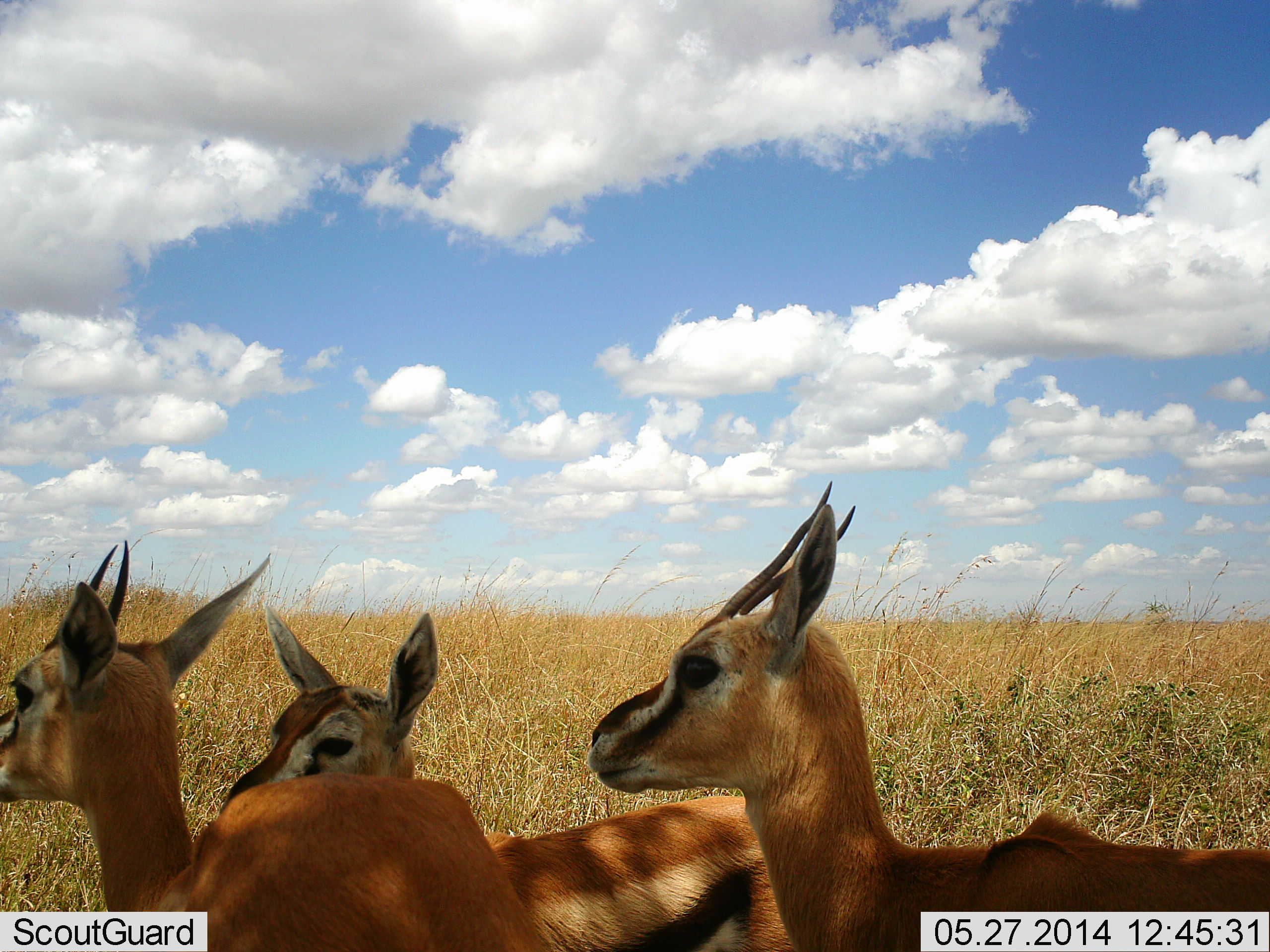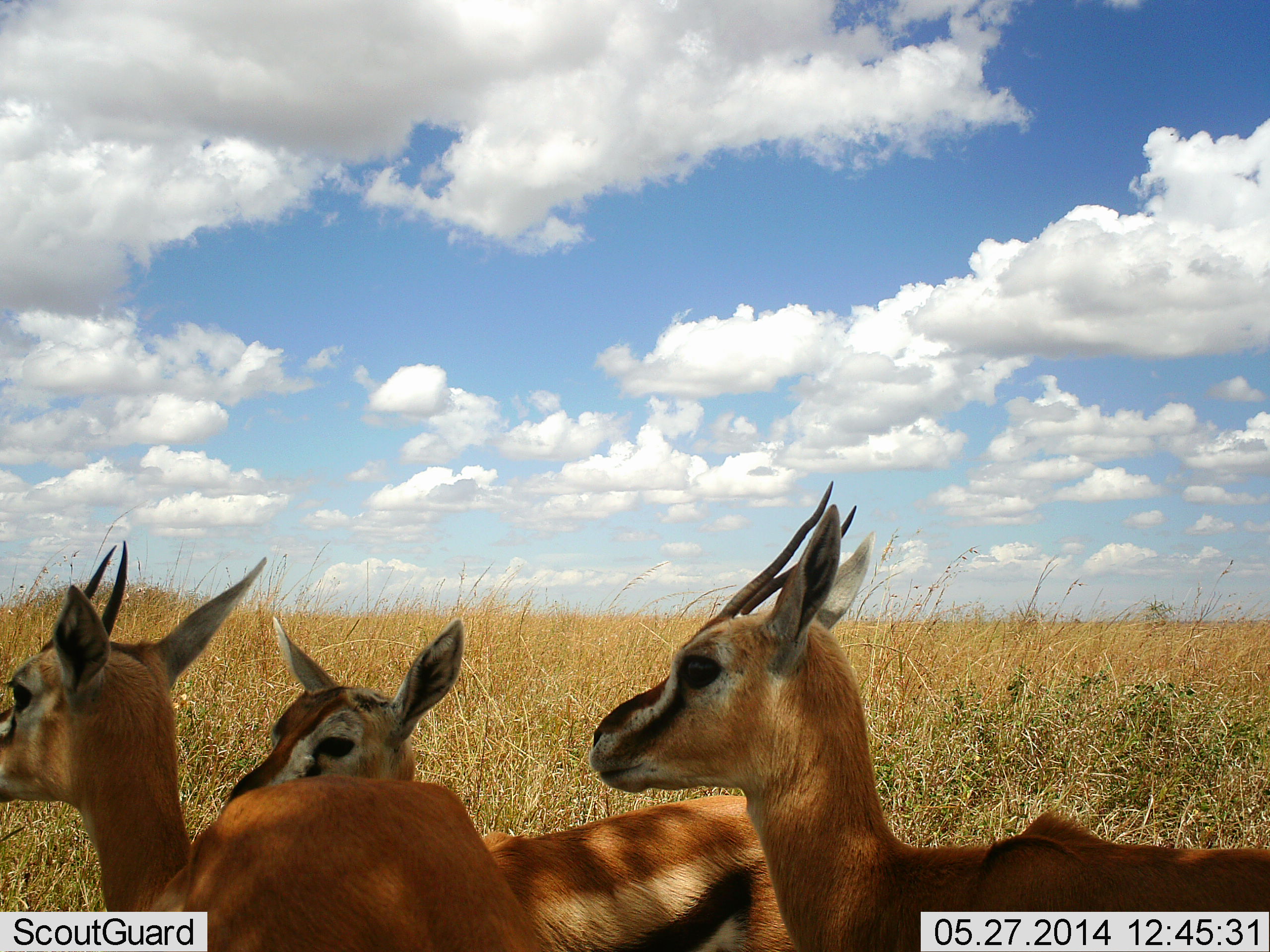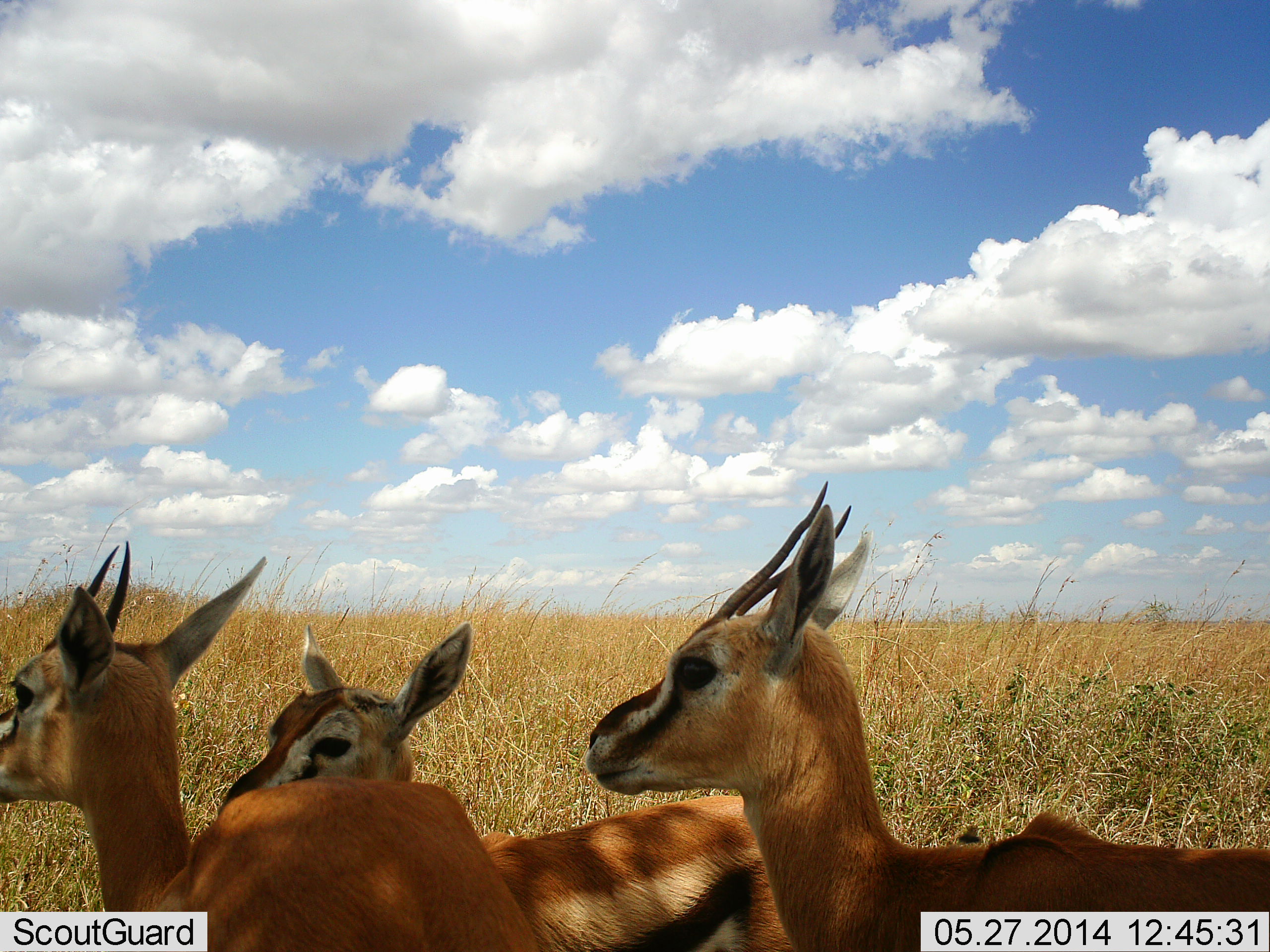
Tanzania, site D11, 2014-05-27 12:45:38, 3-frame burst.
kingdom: Animalia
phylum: Chordata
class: Mammalia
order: Artiodactyla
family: Bovidae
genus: Eudorcas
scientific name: Eudorcas thomsonii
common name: thomson's gazelle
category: gazellethomsons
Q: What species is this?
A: Gazellethomsons (thomson's gazelle) (Eudorcas thomsonii).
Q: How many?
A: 3.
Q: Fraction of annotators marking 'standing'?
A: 85%.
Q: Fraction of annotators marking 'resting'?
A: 15%.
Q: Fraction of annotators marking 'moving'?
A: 0%.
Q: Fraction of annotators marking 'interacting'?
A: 3%.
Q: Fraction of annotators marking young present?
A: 9%.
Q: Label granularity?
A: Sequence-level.